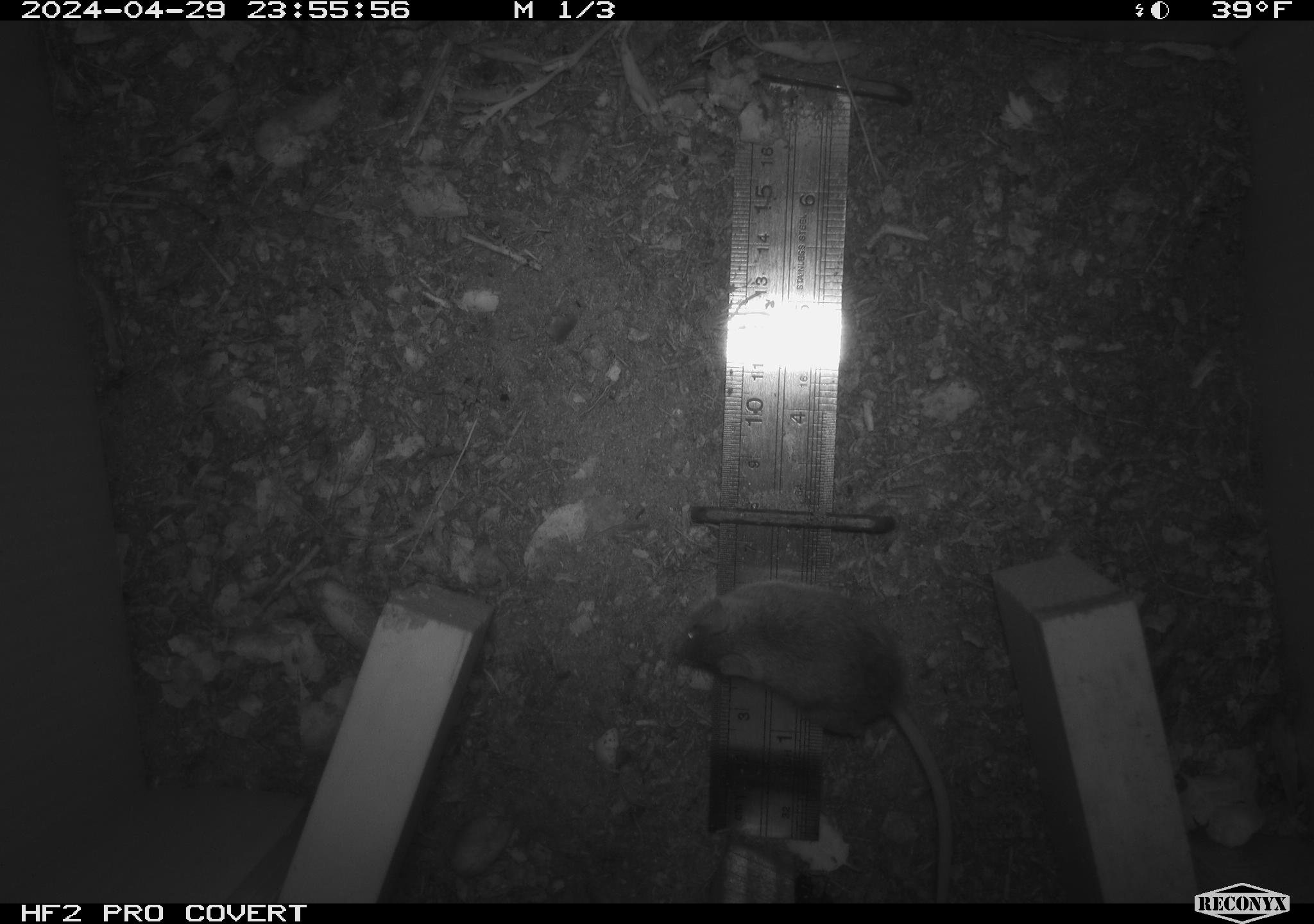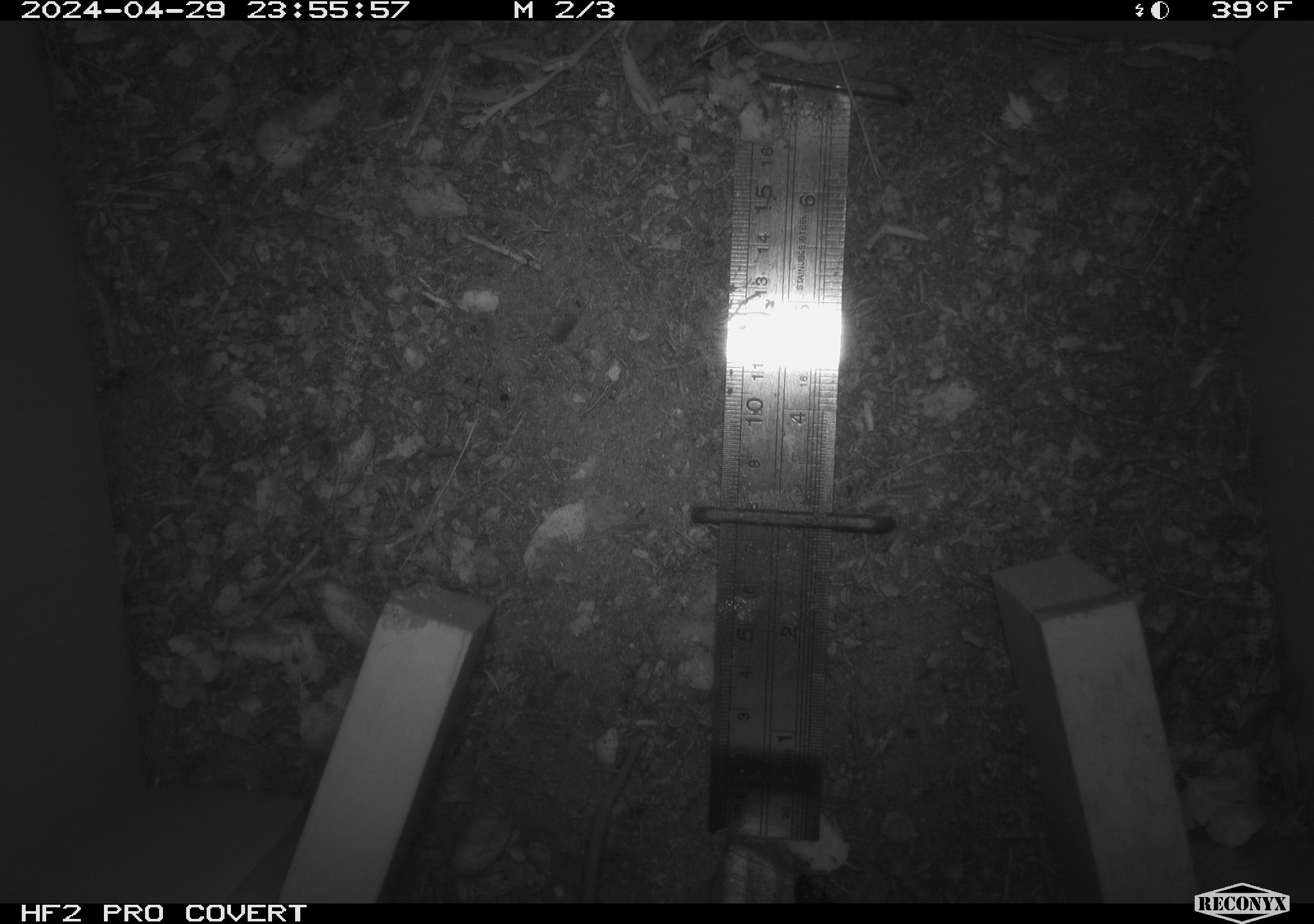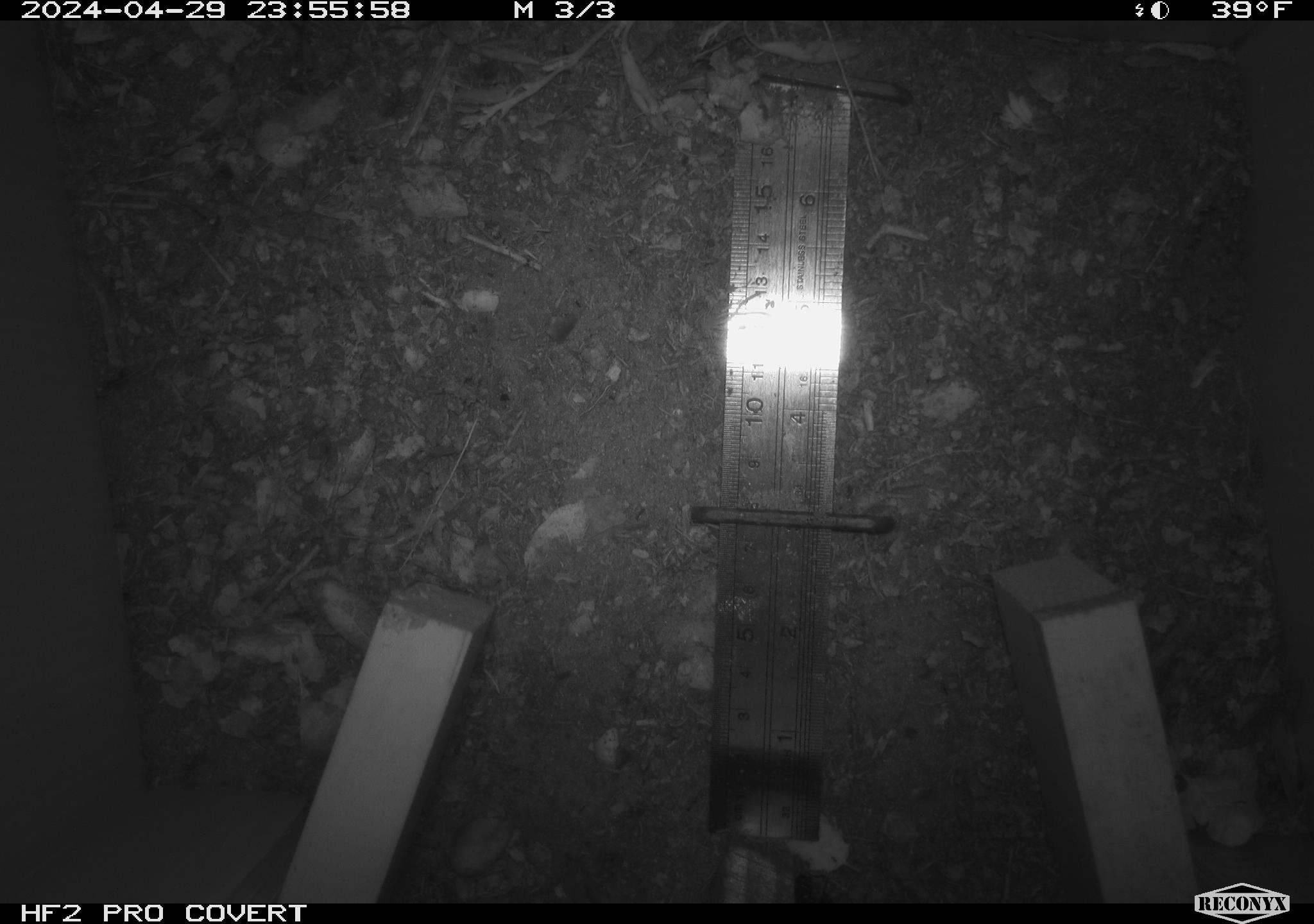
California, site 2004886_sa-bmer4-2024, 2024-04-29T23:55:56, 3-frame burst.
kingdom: Animalia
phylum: Chordata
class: Mammalia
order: Rodentia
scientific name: Rodentia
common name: mouse species